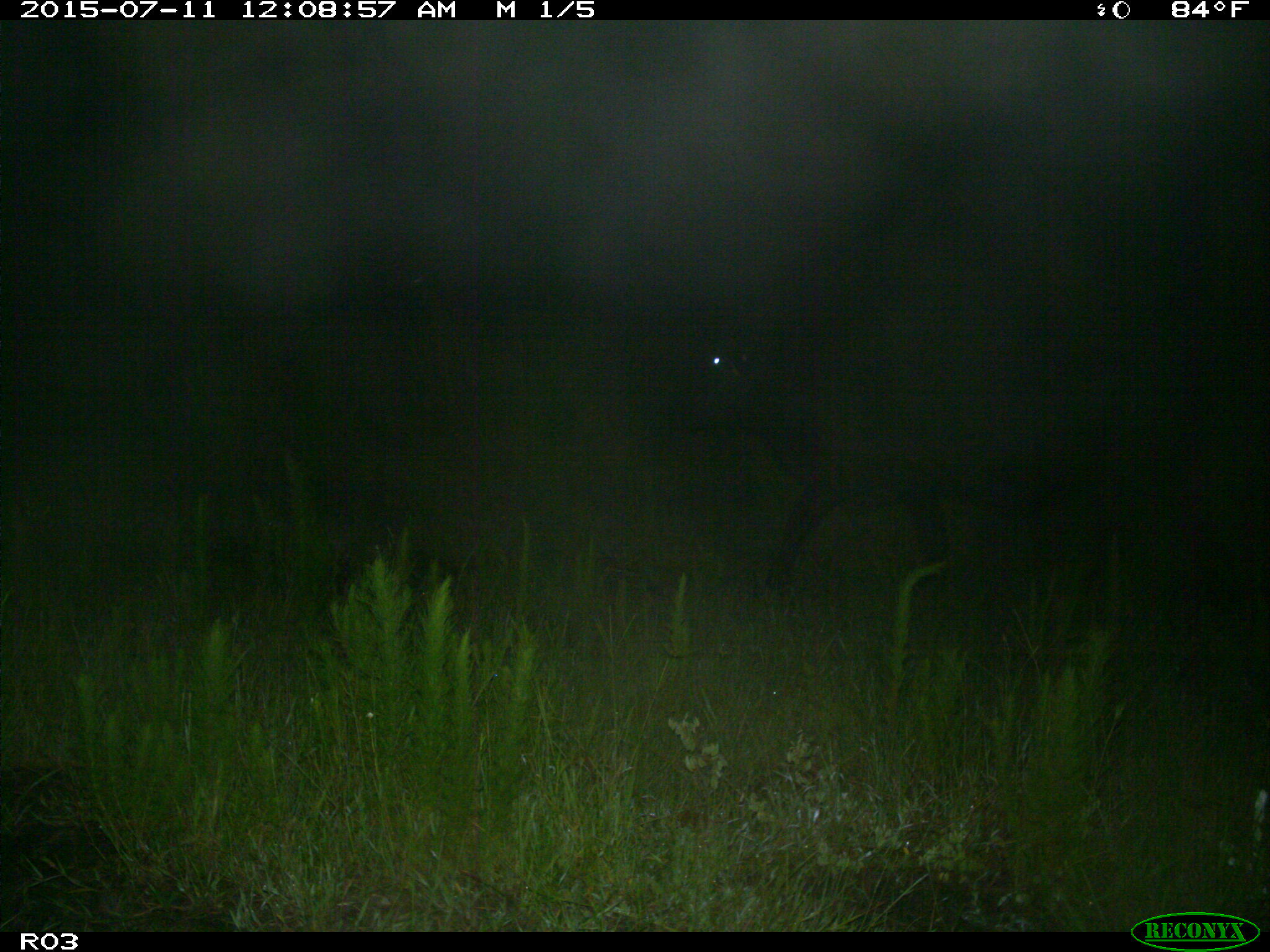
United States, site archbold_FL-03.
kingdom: Animalia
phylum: Chordata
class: Mammalia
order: Artiodactyla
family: Bovidae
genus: Bos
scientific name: Bos taurus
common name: domestic cow